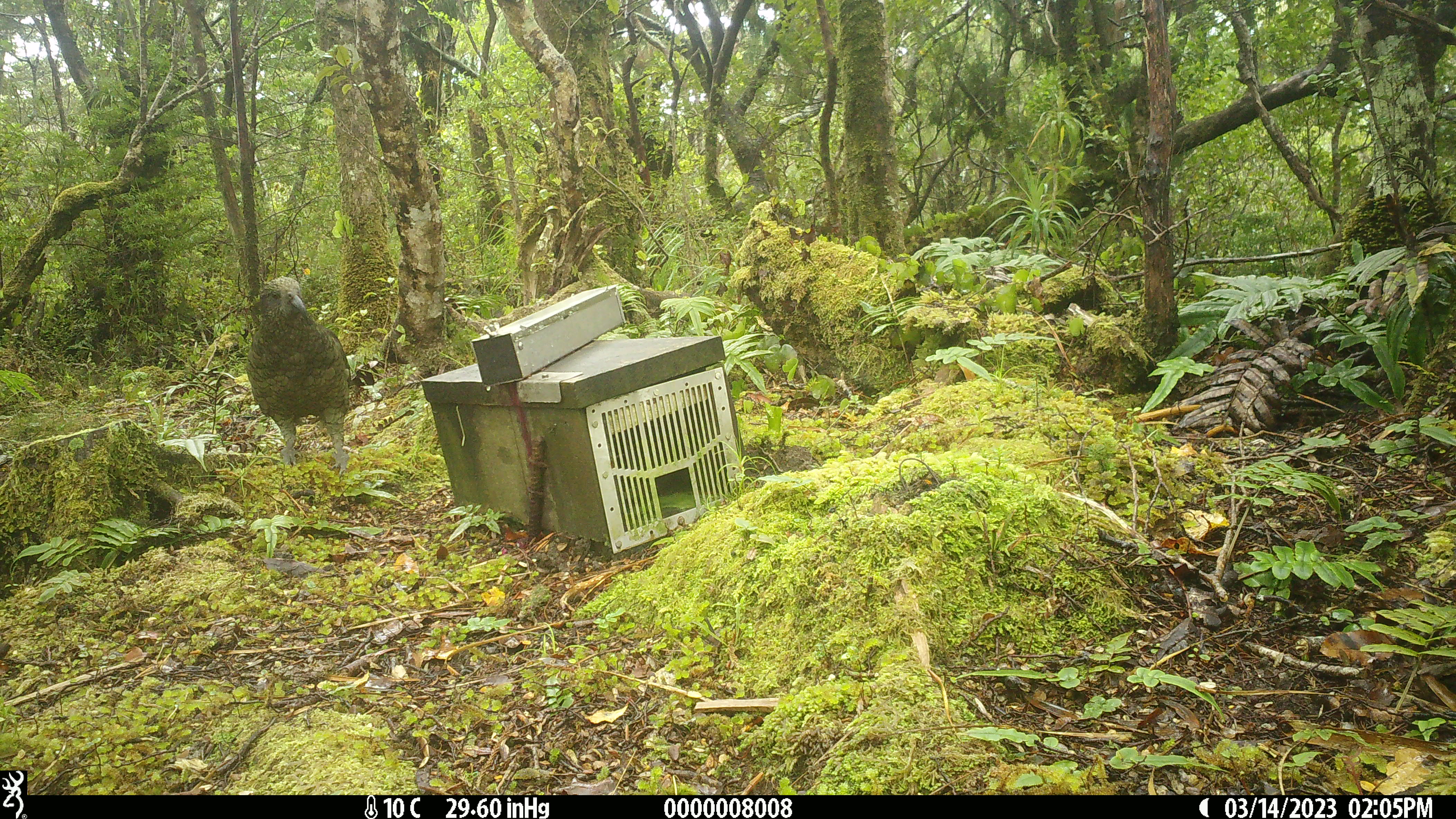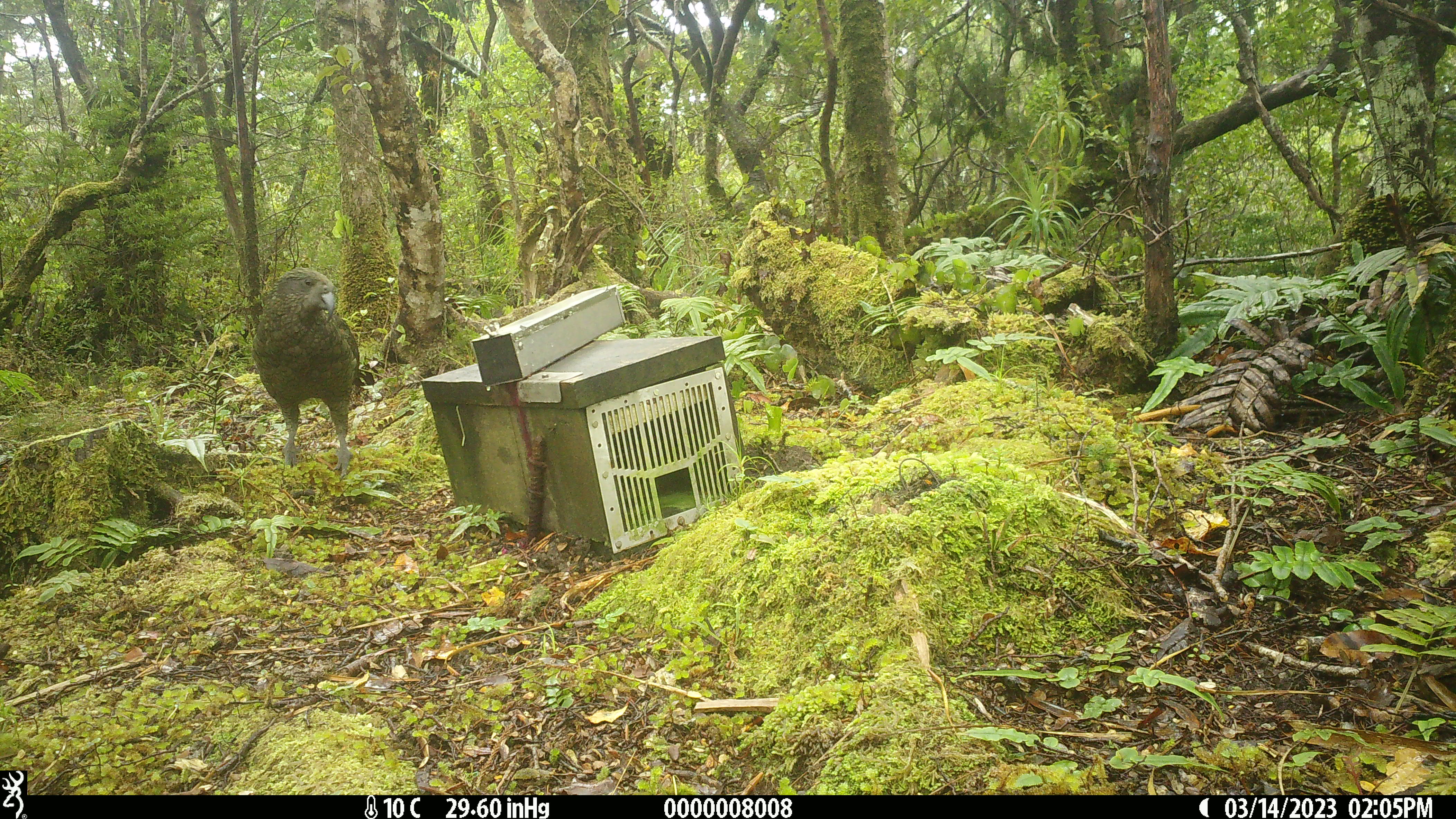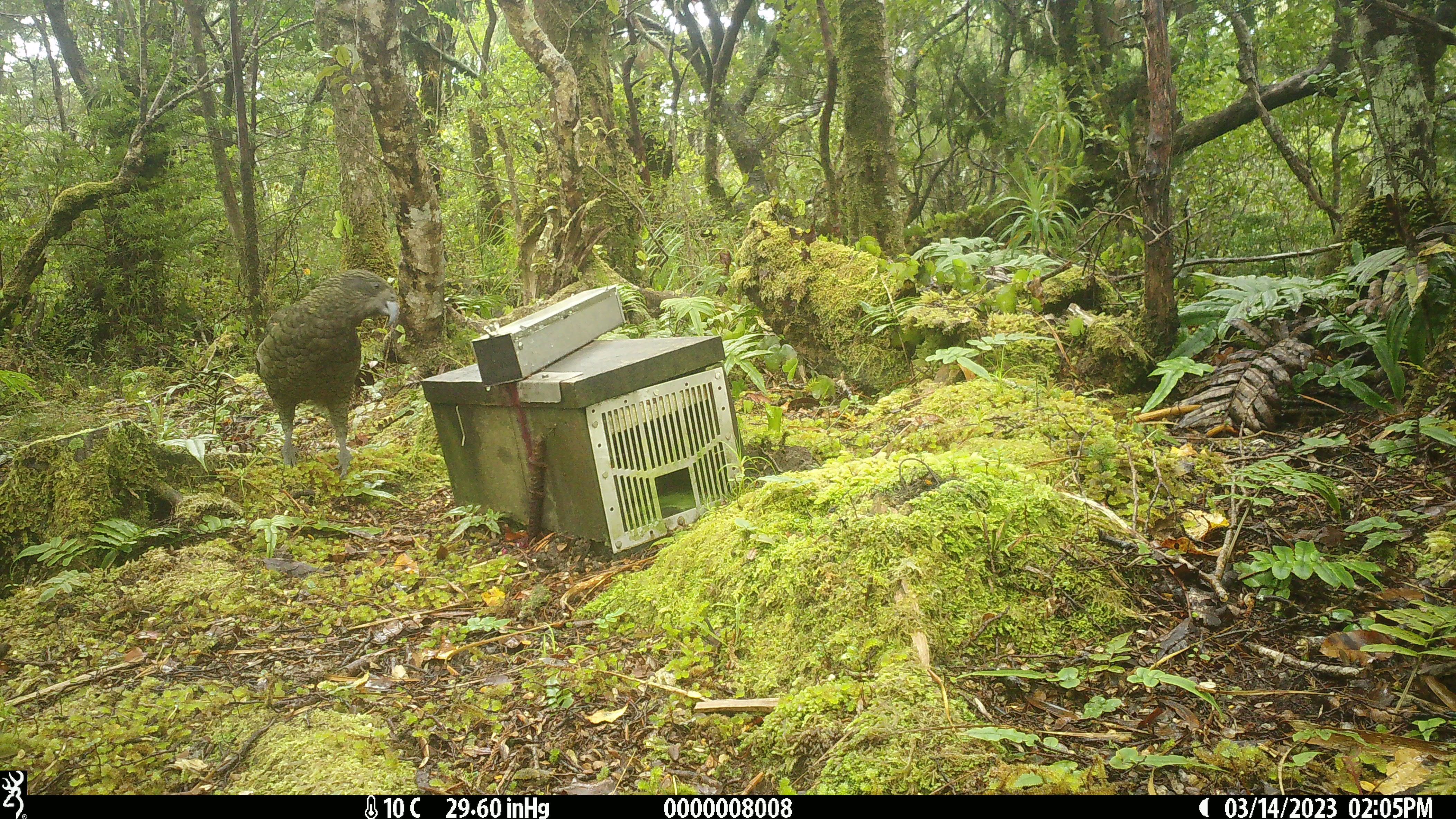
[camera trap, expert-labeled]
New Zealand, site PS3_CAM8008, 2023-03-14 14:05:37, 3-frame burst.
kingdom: Animalia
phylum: Chordata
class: Aves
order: Psittaciformes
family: Strigopidae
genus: Nestor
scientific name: Nestor notabilis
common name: kea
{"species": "kea (Nestor notabilis)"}